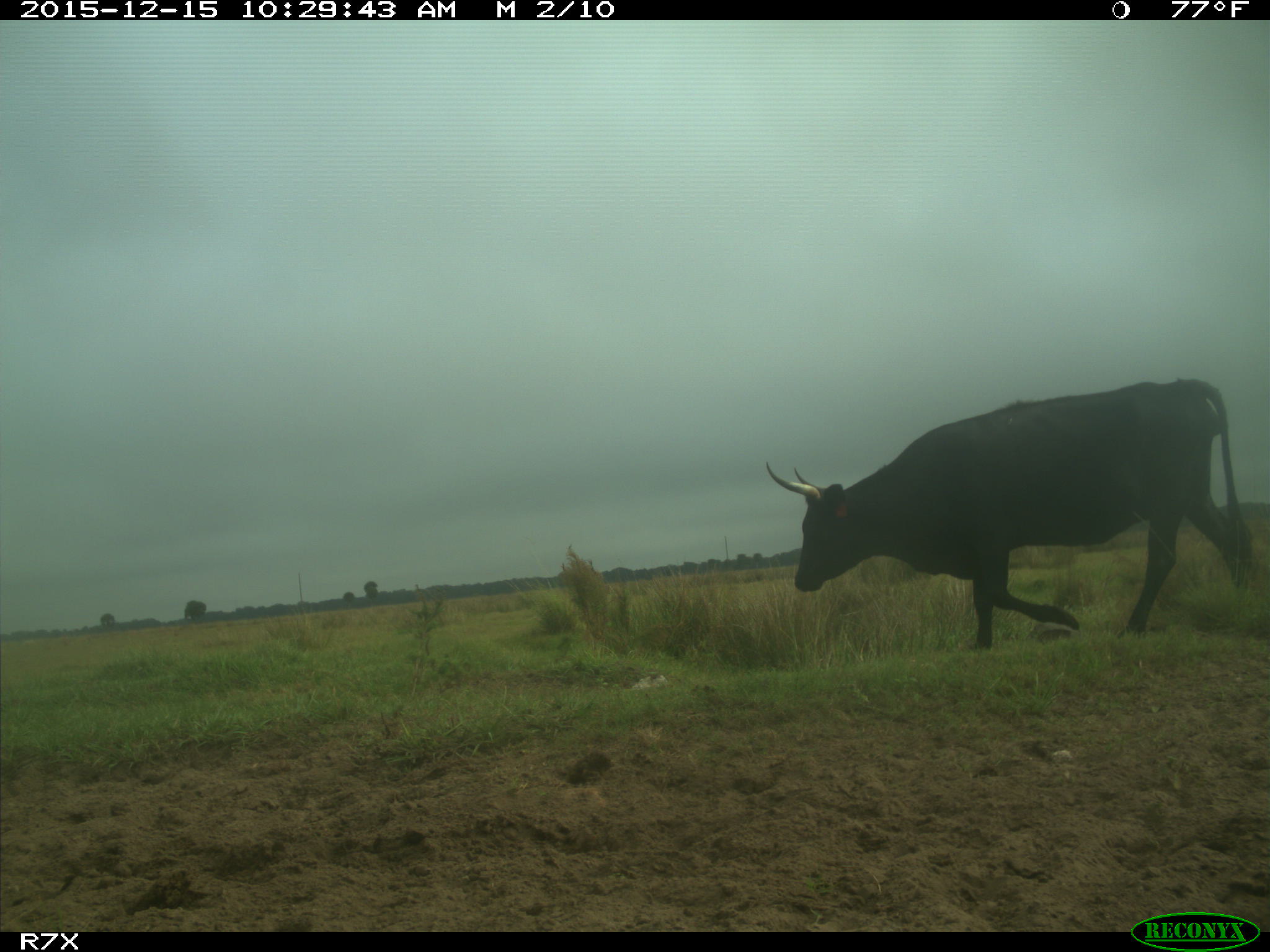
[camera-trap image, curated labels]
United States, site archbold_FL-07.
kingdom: Animalia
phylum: Chordata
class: Mammalia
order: Artiodactyla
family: Bovidae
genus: Bos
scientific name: Bos taurus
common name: domestic cow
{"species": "Bos taurus (domestic cow)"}